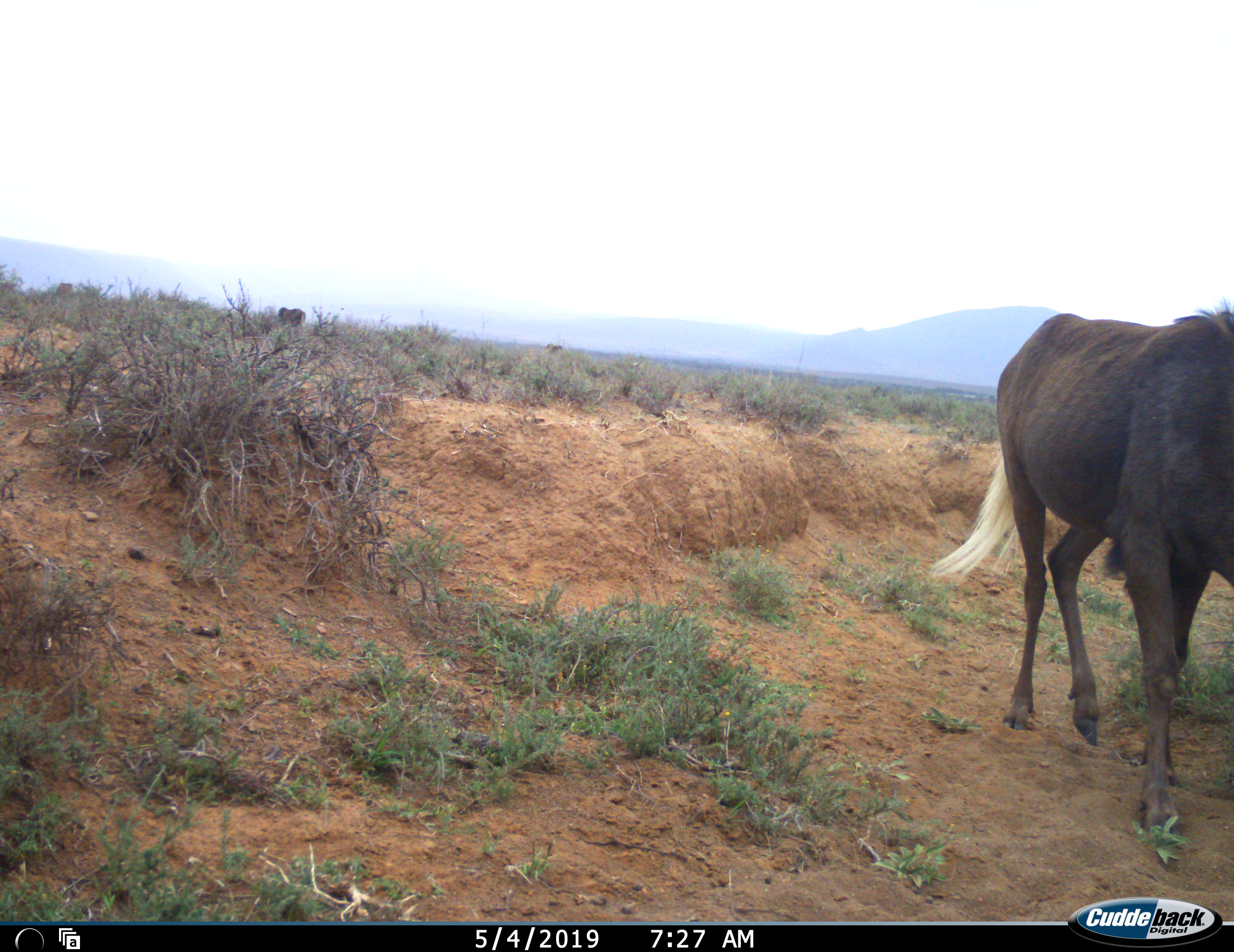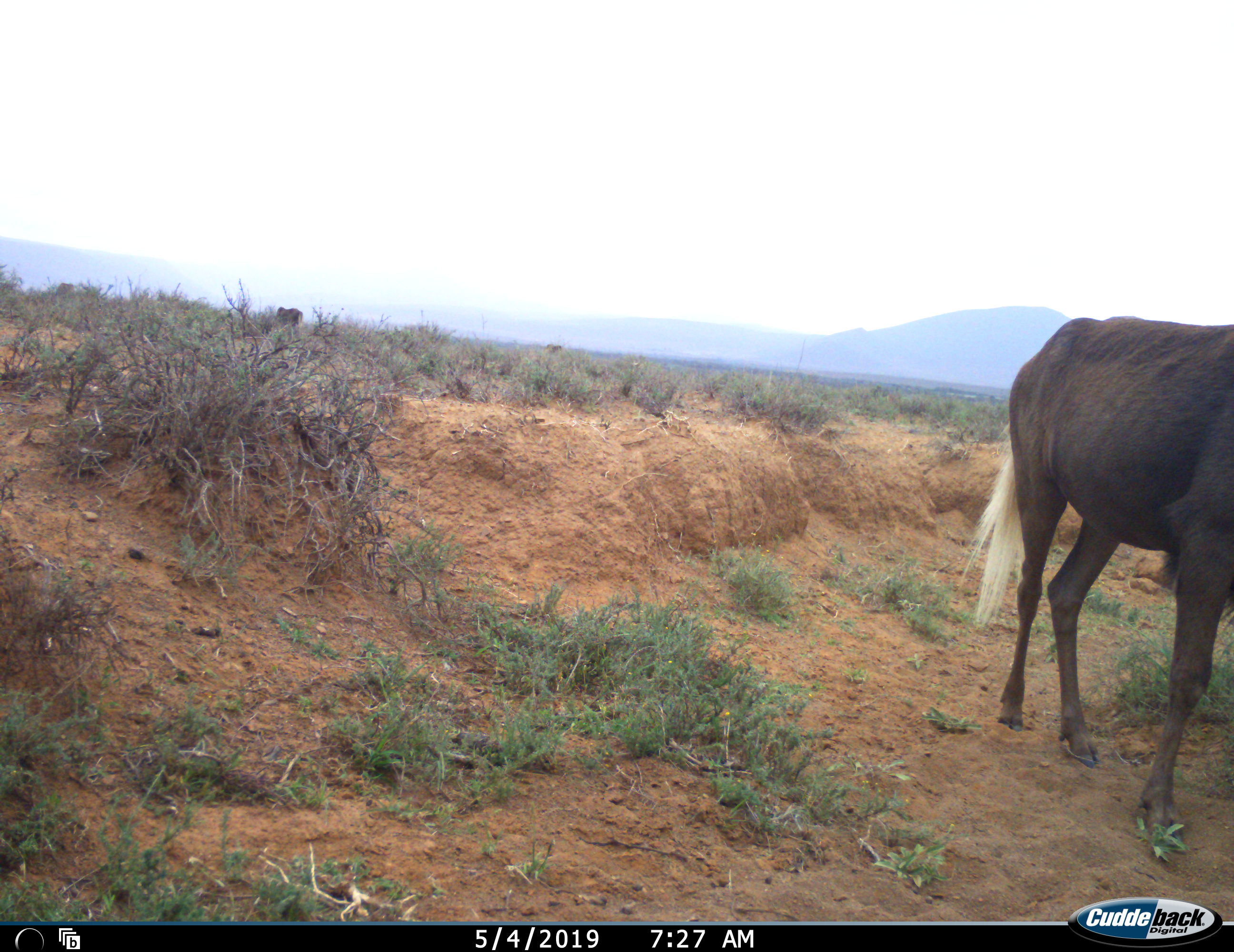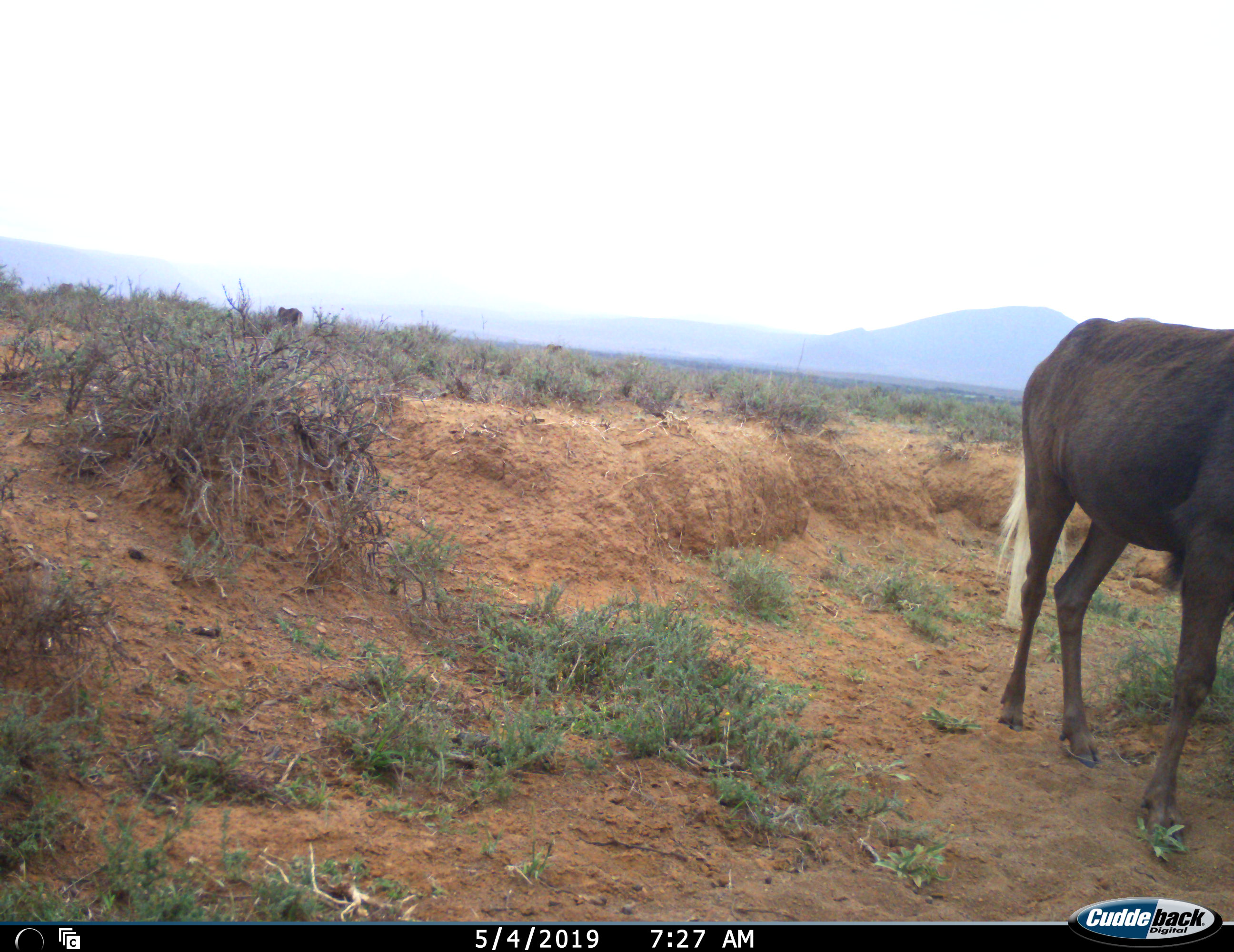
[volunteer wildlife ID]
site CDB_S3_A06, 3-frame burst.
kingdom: Animalia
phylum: Chordata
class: Mammalia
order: Artiodactyla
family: Bovidae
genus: Connochaetes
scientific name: Connochaetes gnou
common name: black wildebeest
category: wildebeestblack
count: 1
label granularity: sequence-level